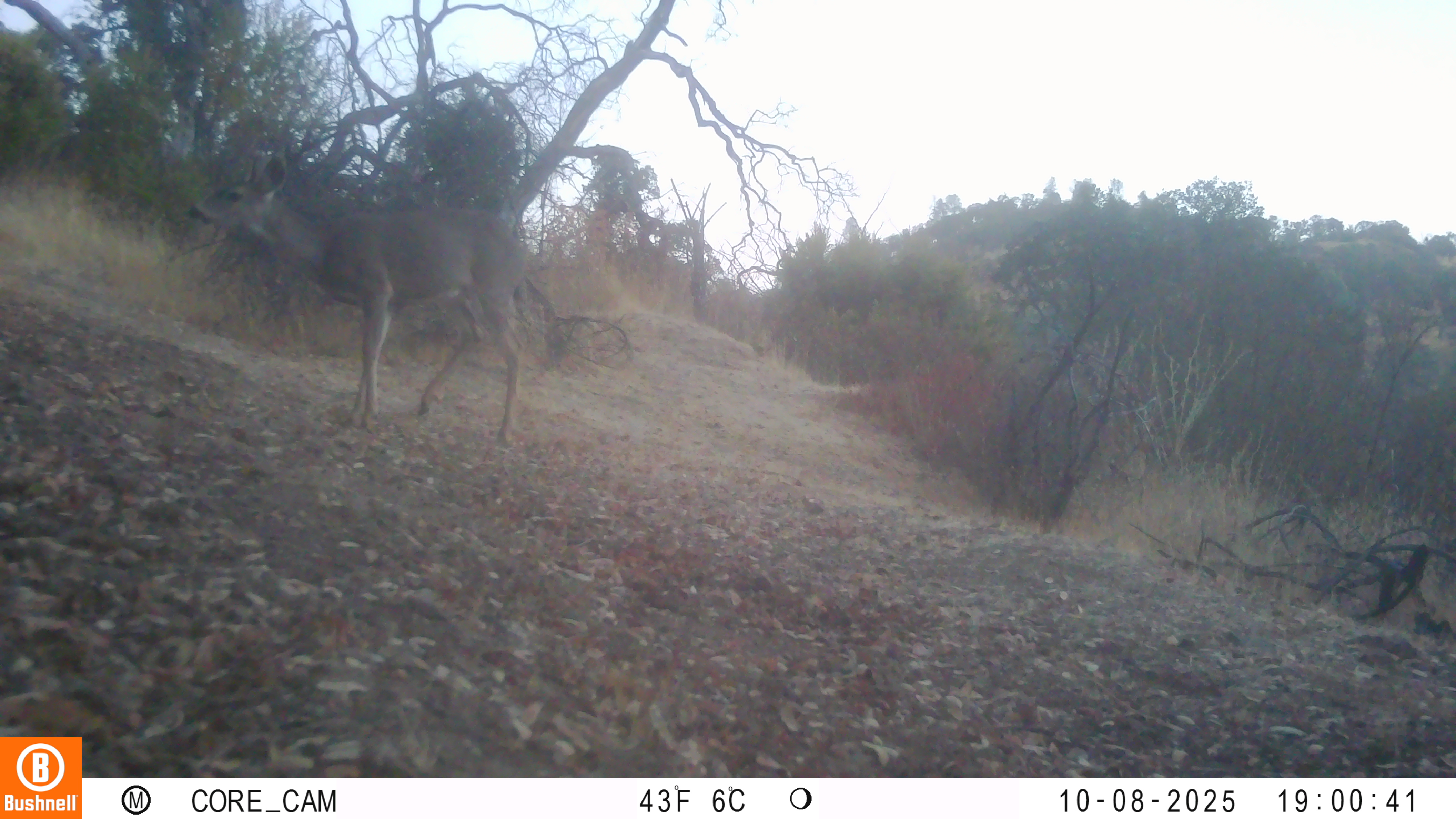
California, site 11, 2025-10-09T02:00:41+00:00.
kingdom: Animalia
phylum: Chordata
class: Mammalia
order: Artiodactyla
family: Cervidae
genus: Odocoileus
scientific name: Odocoileus hemionus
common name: mule deer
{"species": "mule deer (Odocoileus hemionus)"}